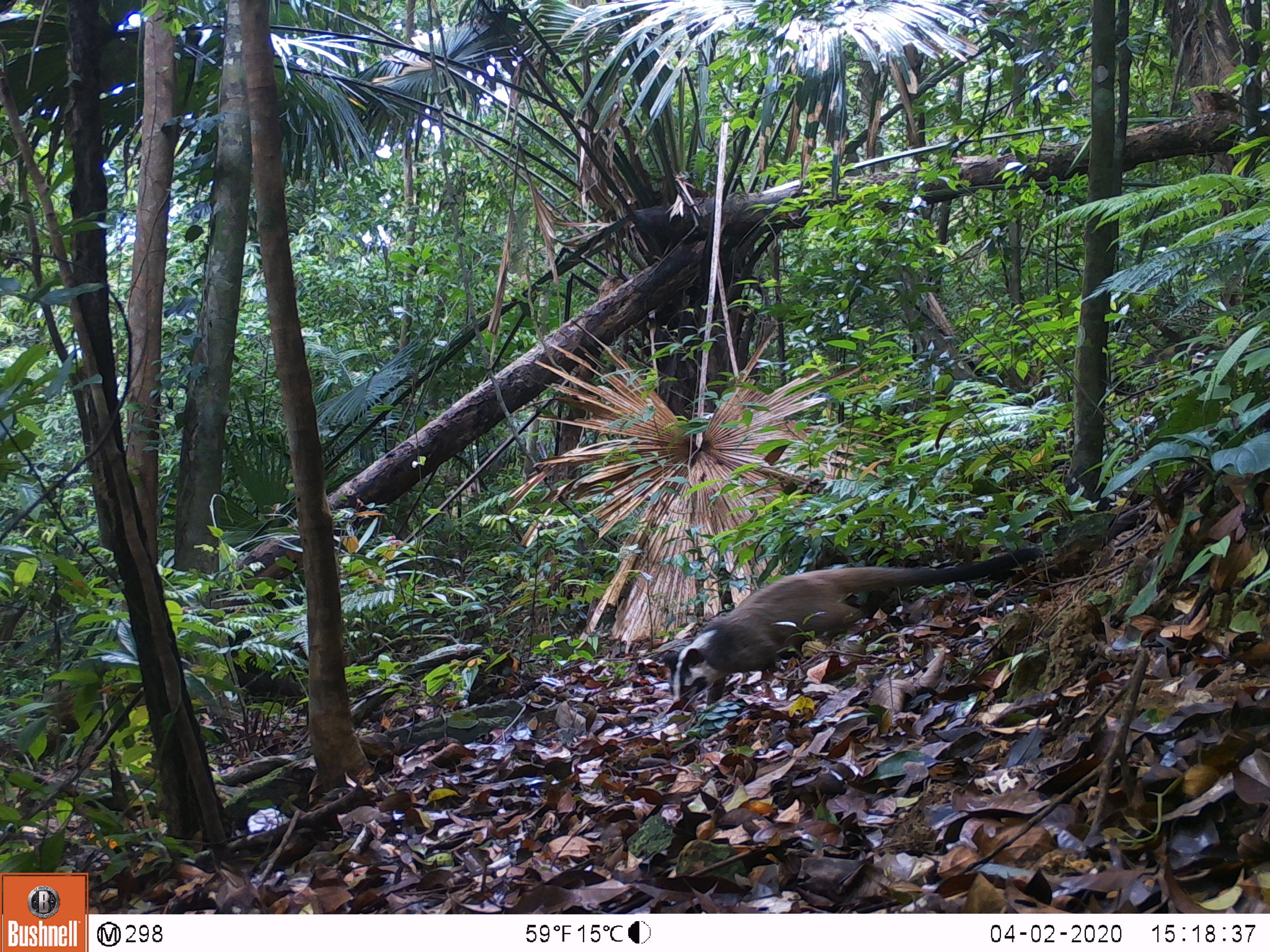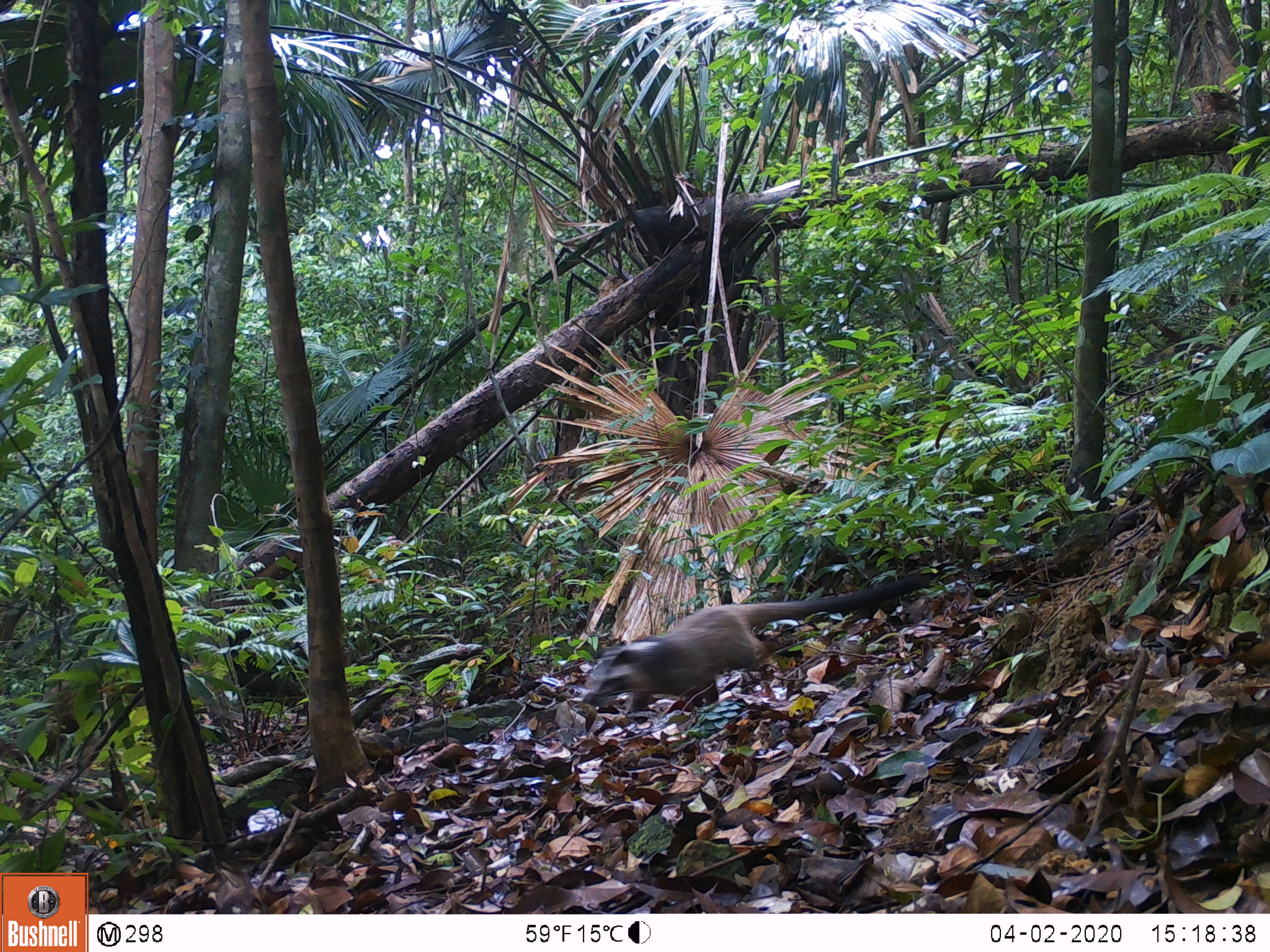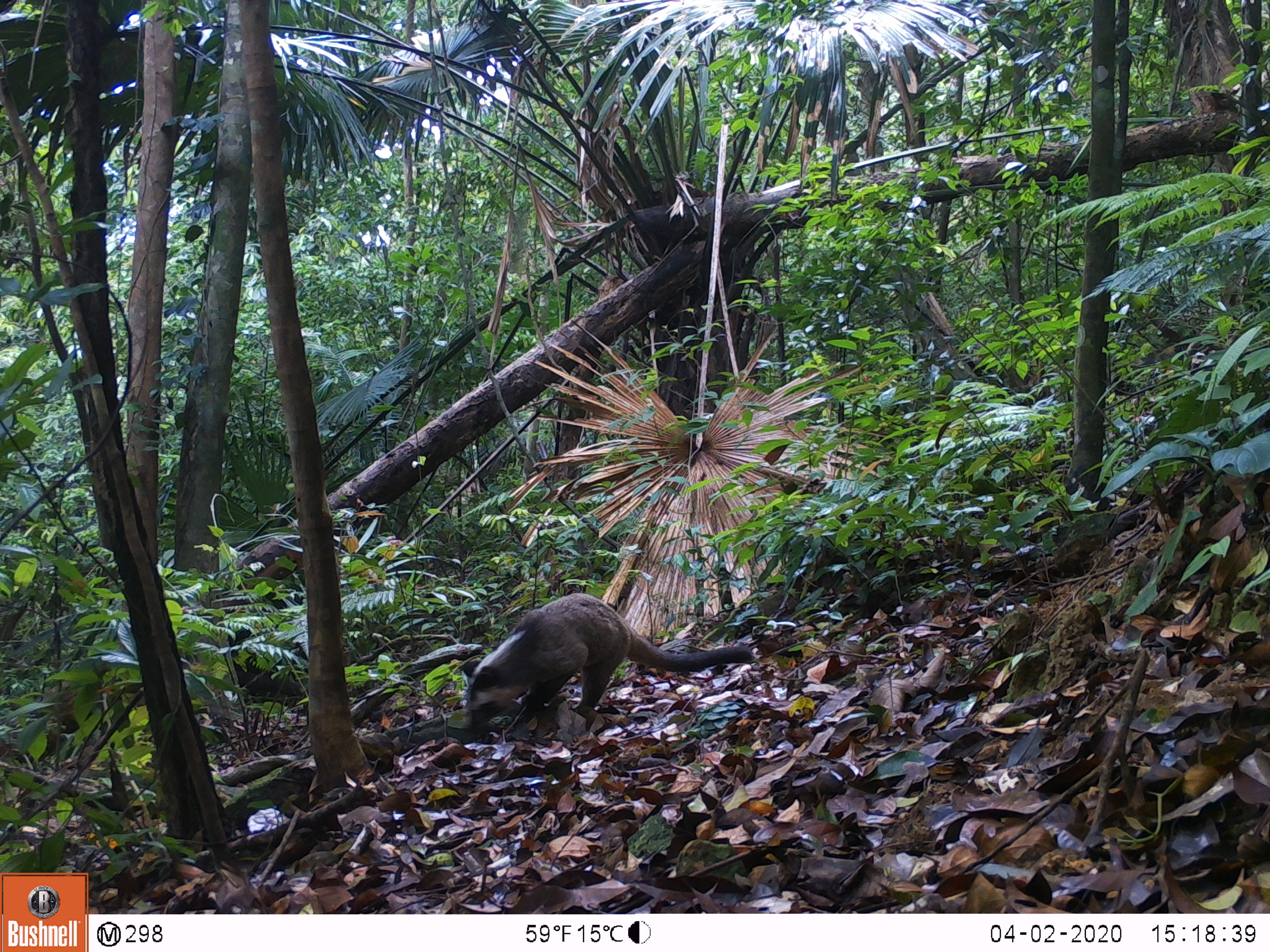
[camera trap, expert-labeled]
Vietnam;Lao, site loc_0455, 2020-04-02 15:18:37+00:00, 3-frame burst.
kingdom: Animalia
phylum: Chordata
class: Mammalia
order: Carnivora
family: Viverridae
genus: Paguma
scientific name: Paguma larvata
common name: masked palm civet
Masked palm civet (Paguma larvata). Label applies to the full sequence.